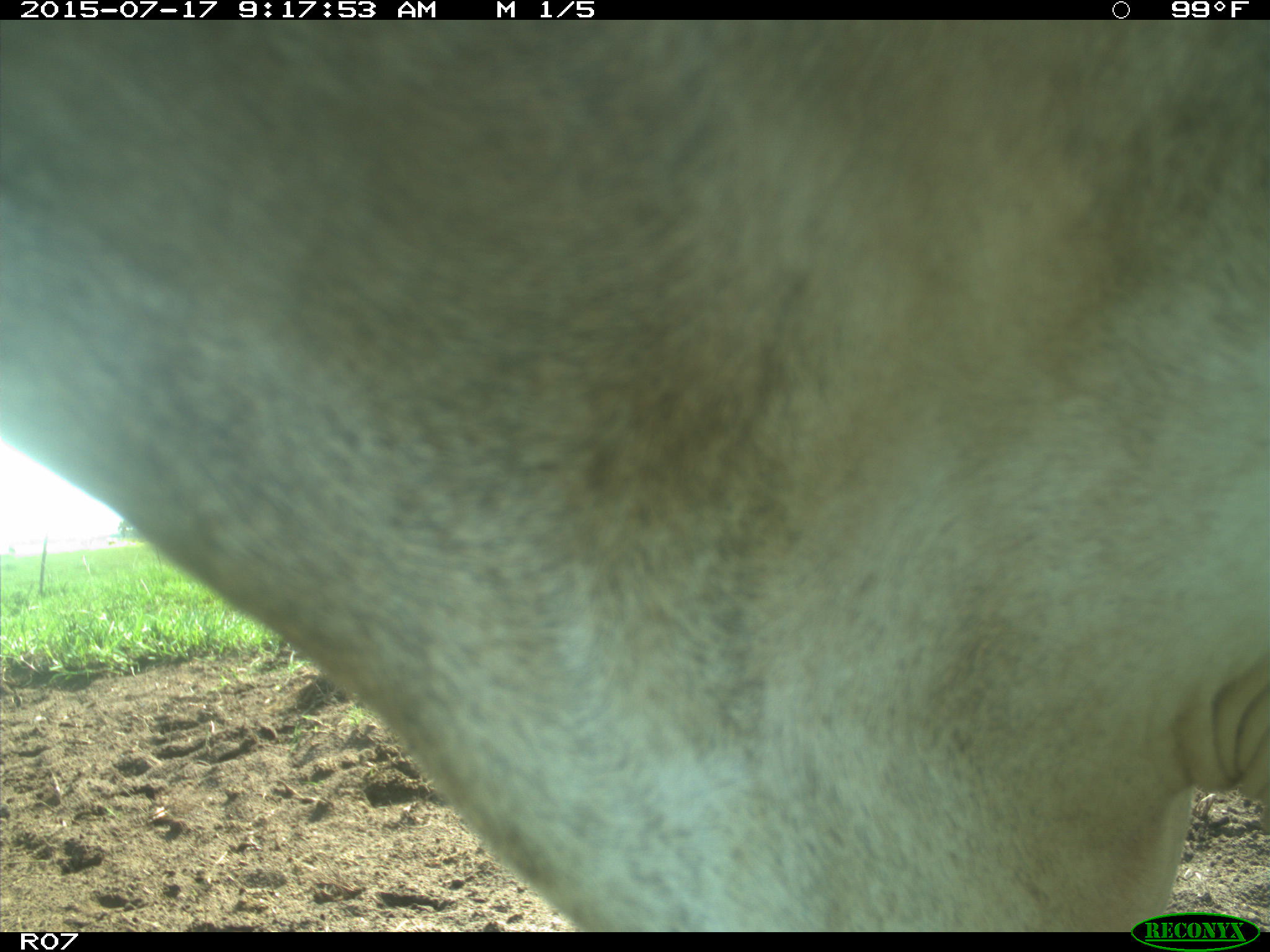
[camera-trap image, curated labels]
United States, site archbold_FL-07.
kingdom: Animalia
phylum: Chordata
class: Mammalia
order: Artiodactyla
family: Bovidae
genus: Bos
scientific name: Bos taurus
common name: domestic cow